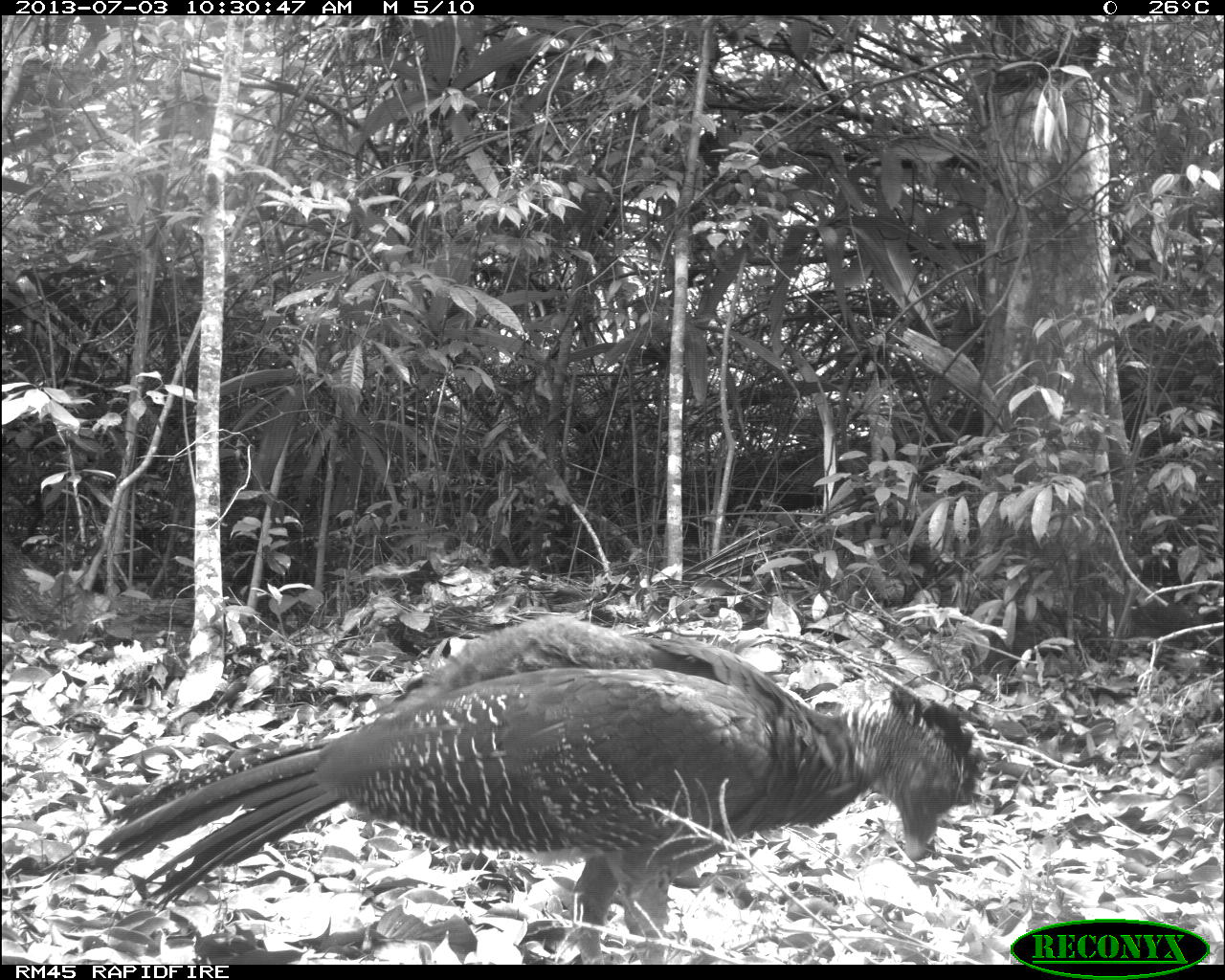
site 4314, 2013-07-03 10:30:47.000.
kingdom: Animalia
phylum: Chordata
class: Aves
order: Galliformes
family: Cracidae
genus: Crax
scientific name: Crax rubra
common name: great curassow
Crax rubra (great curassow), count 2.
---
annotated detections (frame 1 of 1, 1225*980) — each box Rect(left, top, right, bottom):
crax rubra: Rect(86, 612, 983, 965)